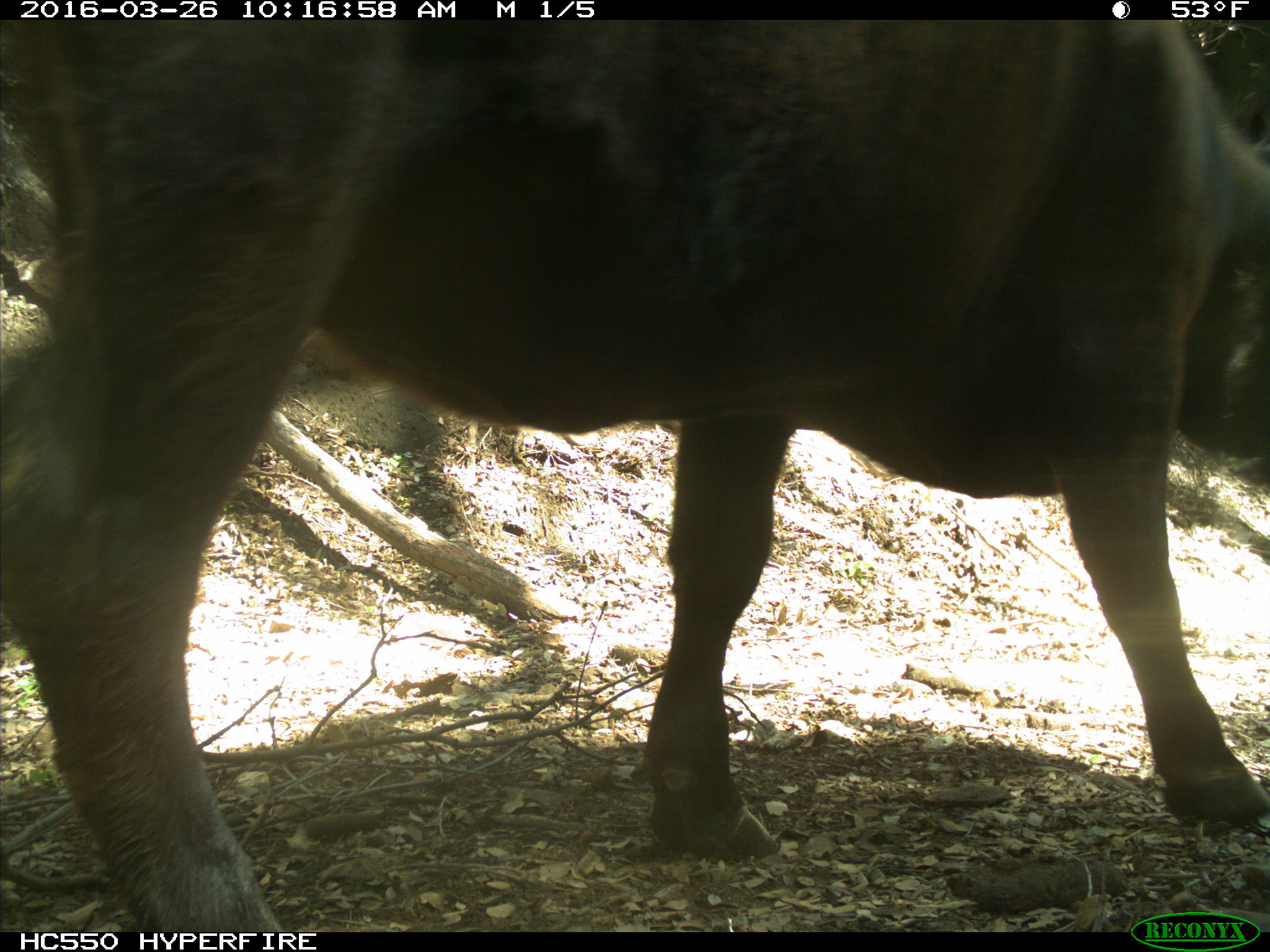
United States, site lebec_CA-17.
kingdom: Animalia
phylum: Chordata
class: Mammalia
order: Artiodactyla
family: Bovidae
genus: Bos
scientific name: Bos taurus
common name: domestic cow